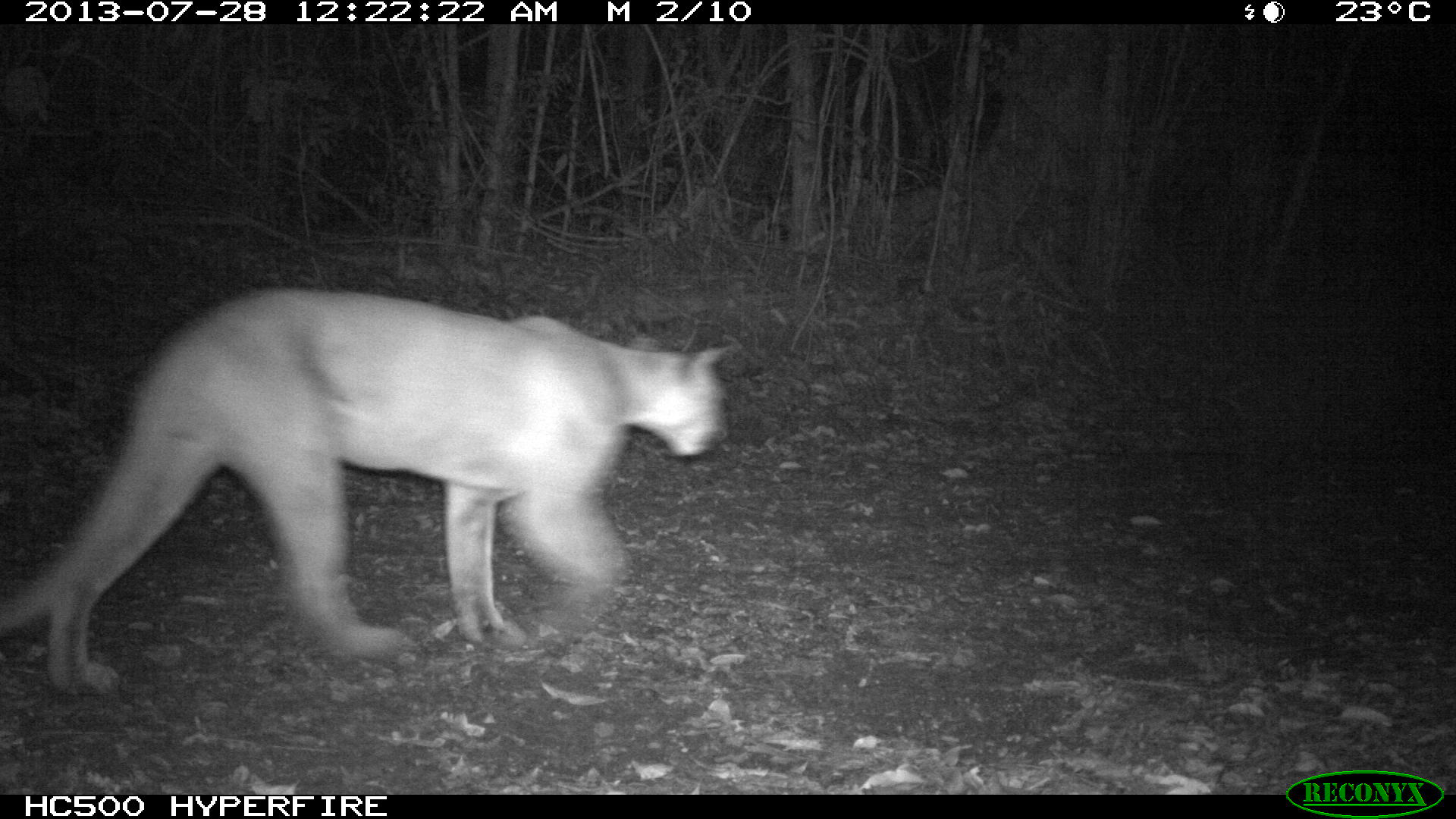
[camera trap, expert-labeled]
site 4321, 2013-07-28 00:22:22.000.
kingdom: Animalia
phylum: Chordata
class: Mammalia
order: Carnivora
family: Felidae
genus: Puma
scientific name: Puma concolor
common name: mountain lion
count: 1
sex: male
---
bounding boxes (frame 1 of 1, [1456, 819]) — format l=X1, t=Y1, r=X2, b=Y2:
puma concolor: l=0, t=283, r=735, b=695